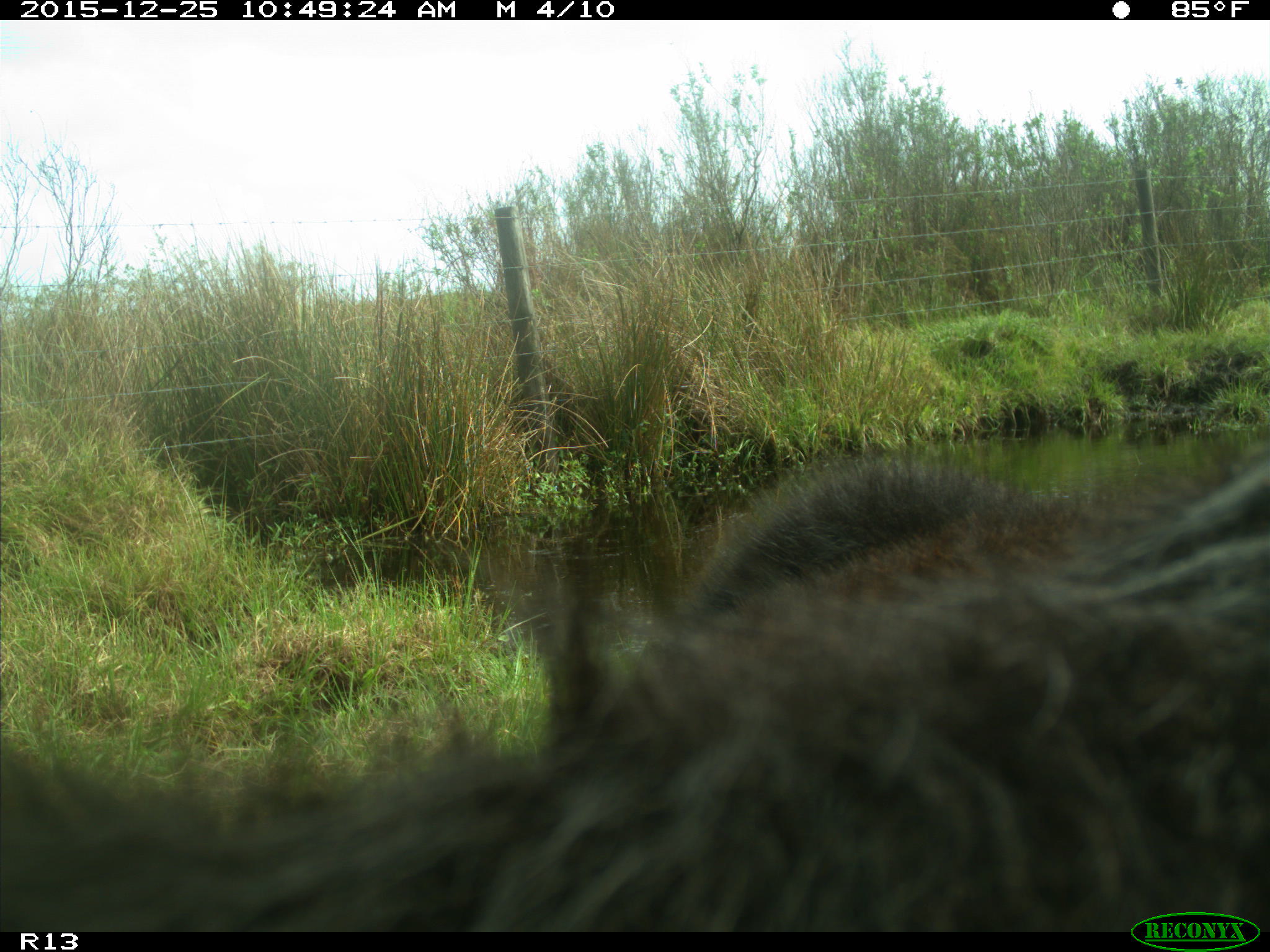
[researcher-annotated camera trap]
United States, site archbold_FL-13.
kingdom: Animalia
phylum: Chordata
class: Mammalia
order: Artiodactyla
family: Bovidae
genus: Bos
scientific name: Bos taurus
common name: domestic cow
Bos taurus (domestic cow).